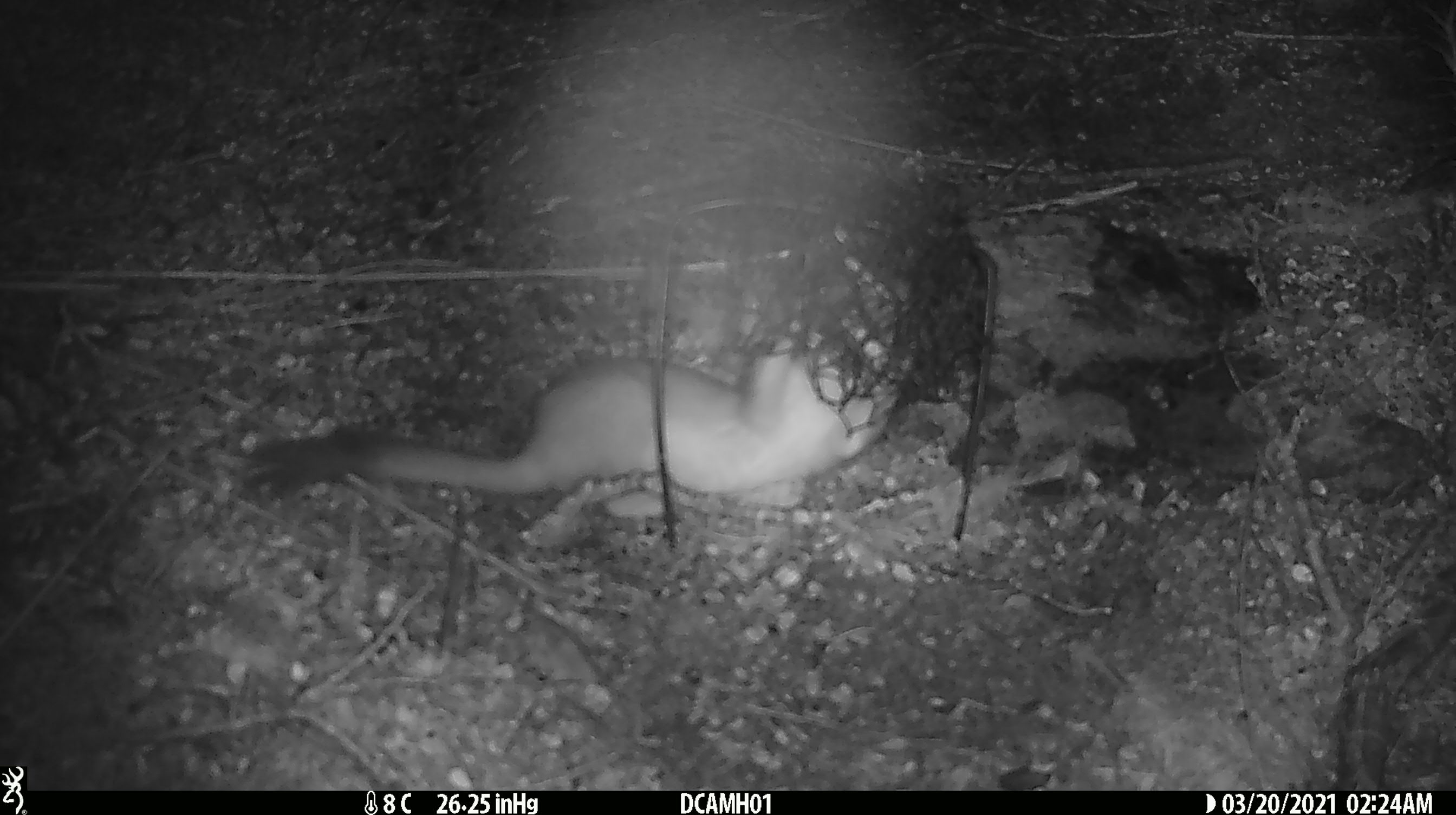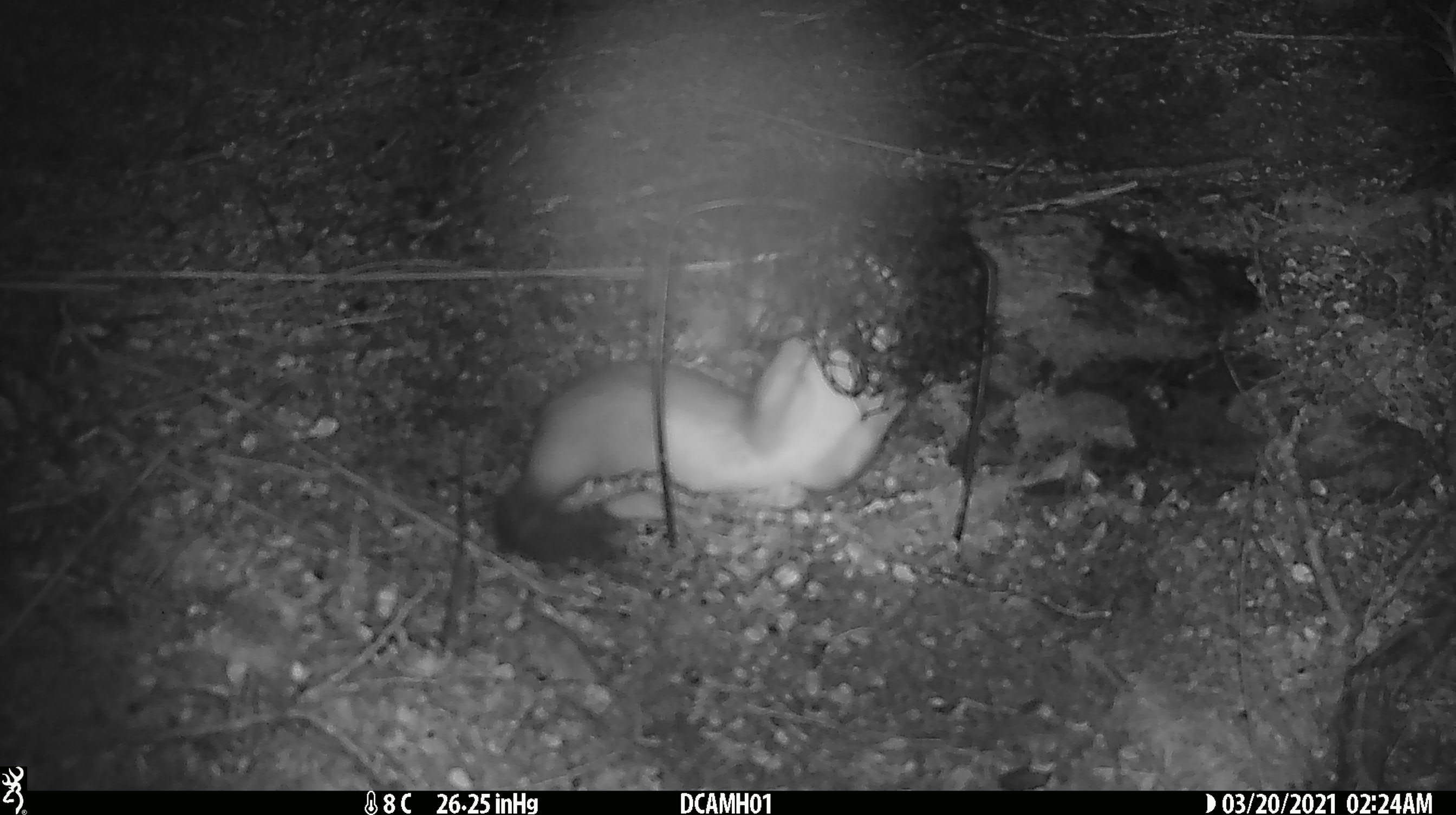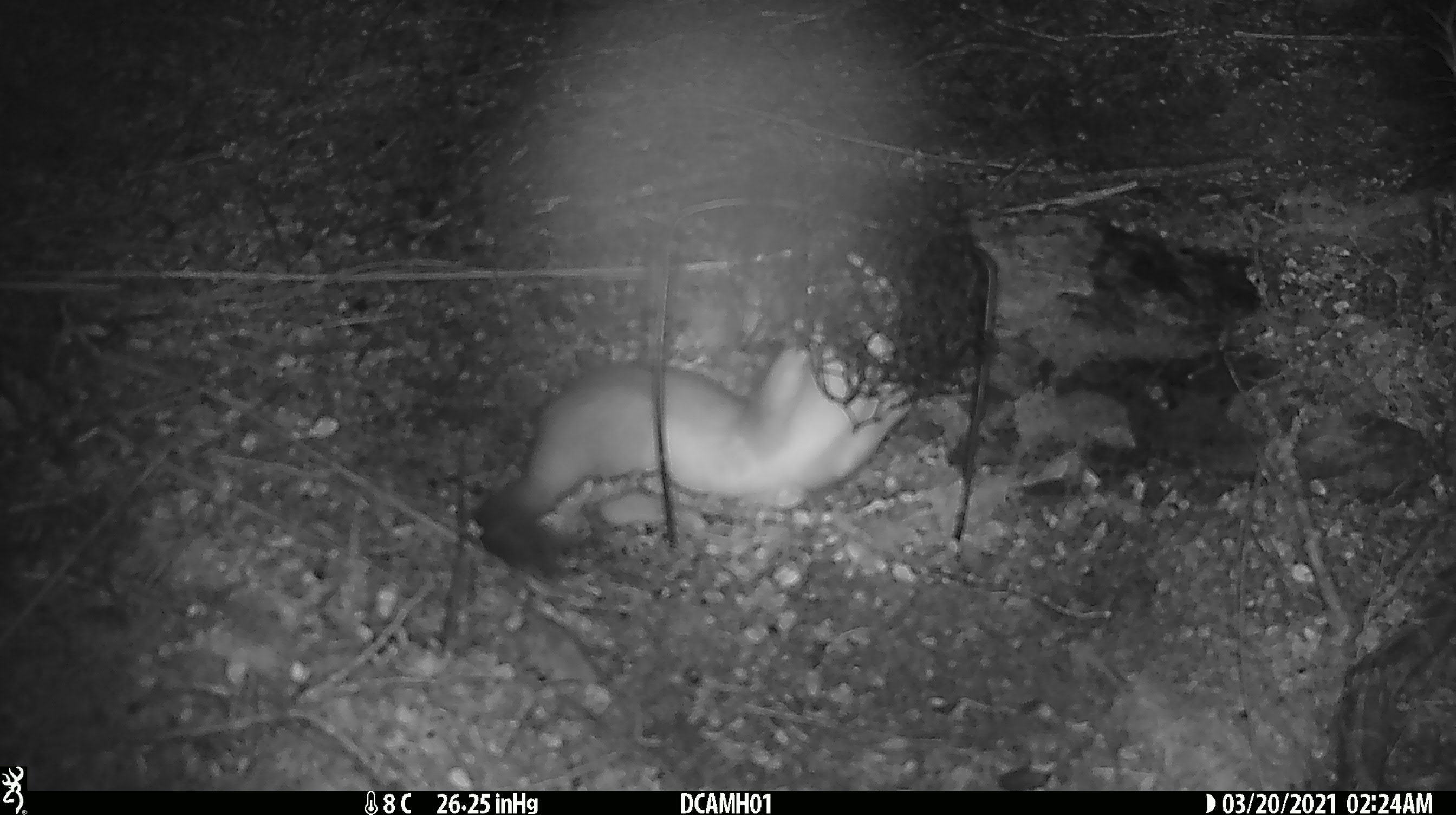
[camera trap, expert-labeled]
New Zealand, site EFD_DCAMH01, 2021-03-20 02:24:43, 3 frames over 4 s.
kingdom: Animalia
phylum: Chordata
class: Mammalia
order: Carnivora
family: Mustelidae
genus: Mustela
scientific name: Mustela erminea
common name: stoat